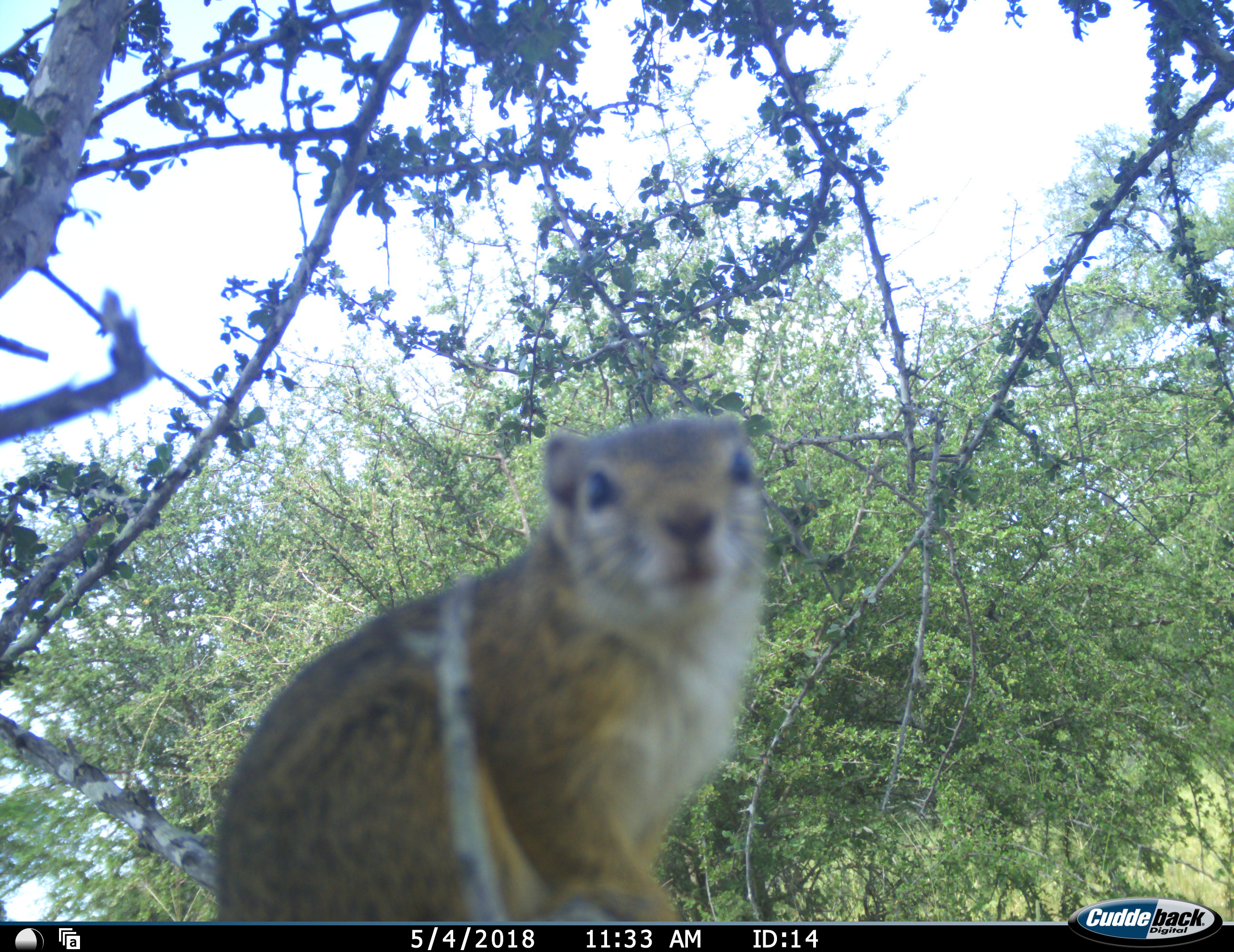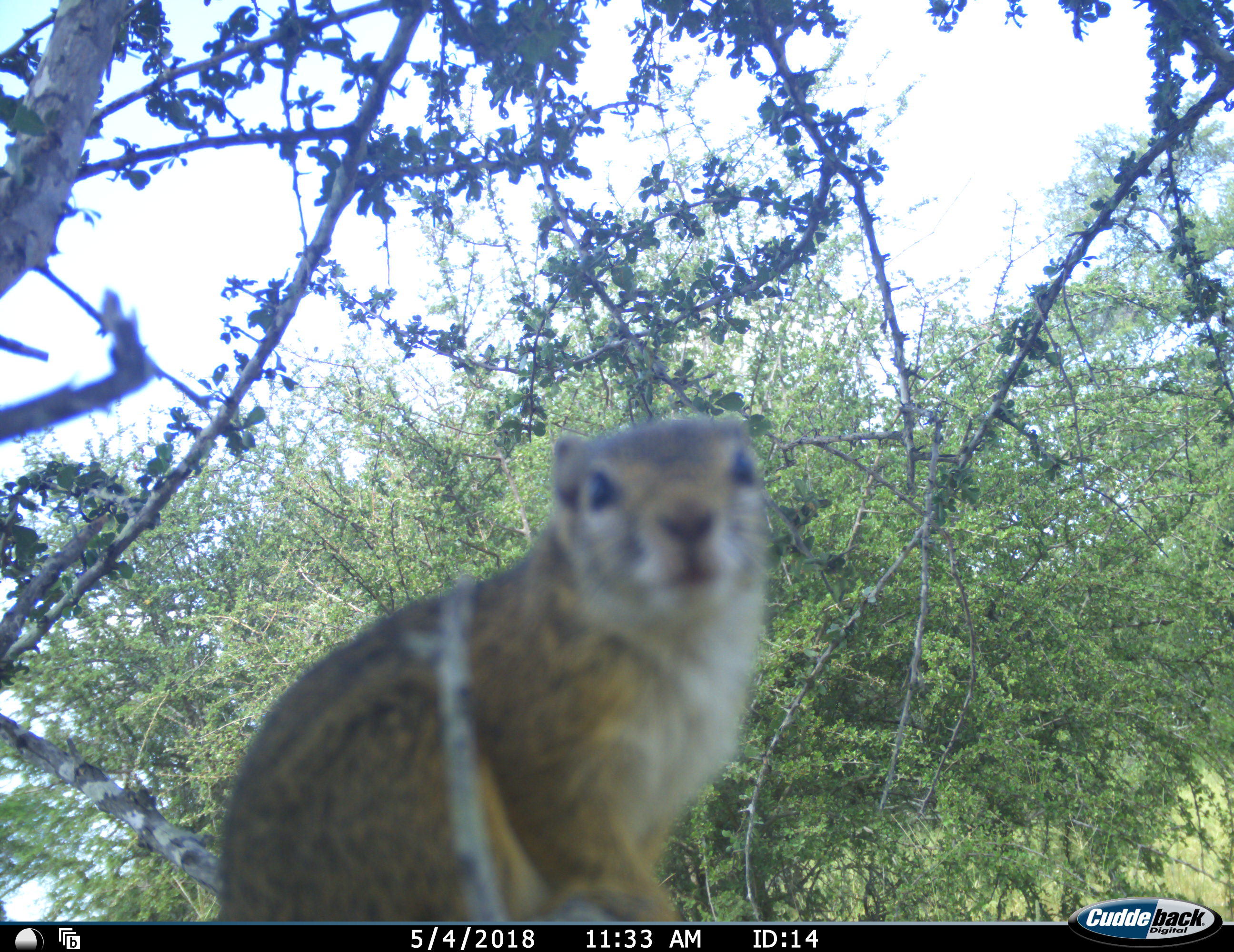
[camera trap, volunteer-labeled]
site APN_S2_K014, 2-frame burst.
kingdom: Animalia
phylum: Chordata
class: Mammalia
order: Rodentia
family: Sciuridae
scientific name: Sciuridae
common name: ground squirrel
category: squirreltree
Squirreltree (ground squirrel) (Sciuridae), count 1. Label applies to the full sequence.